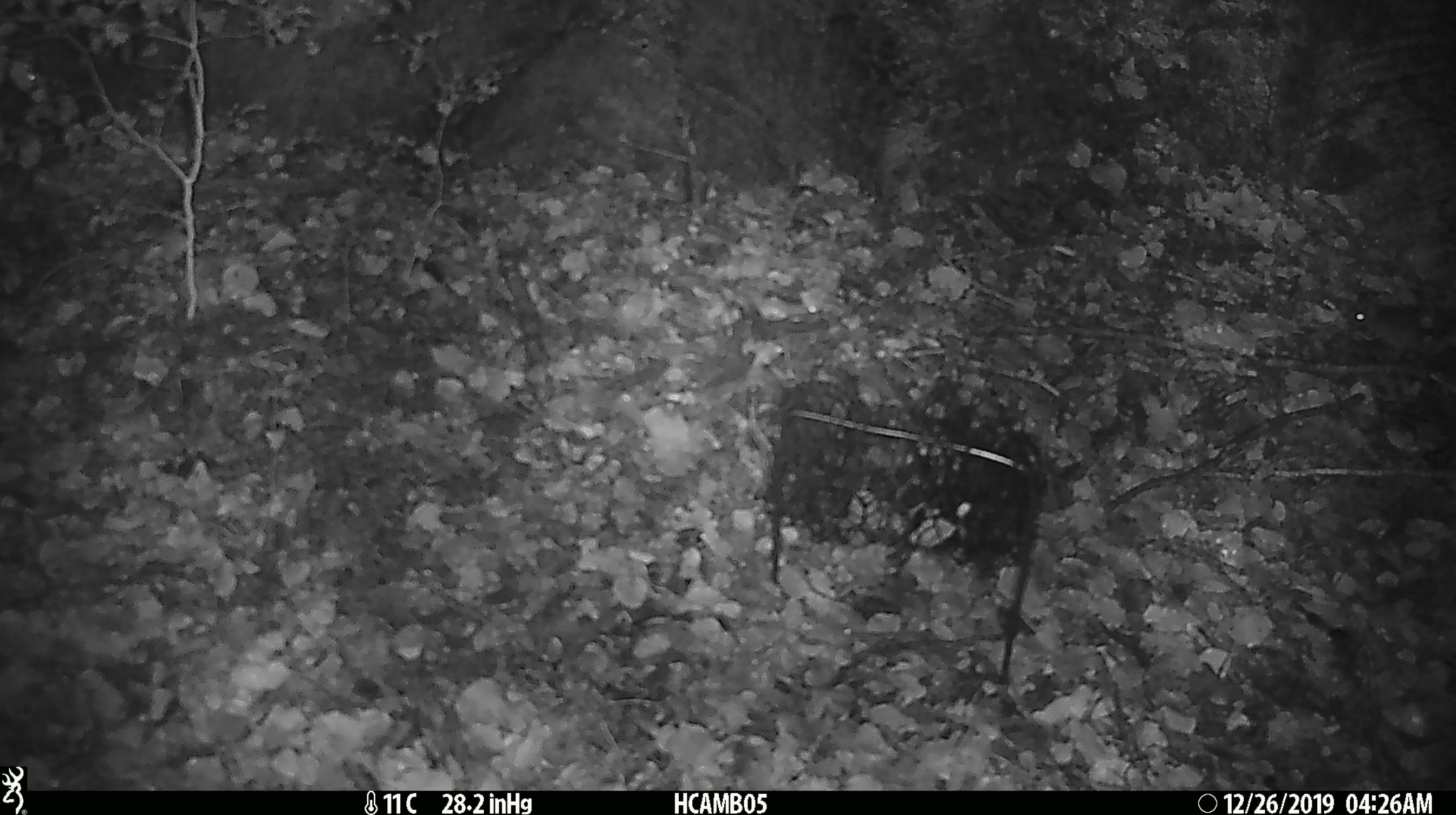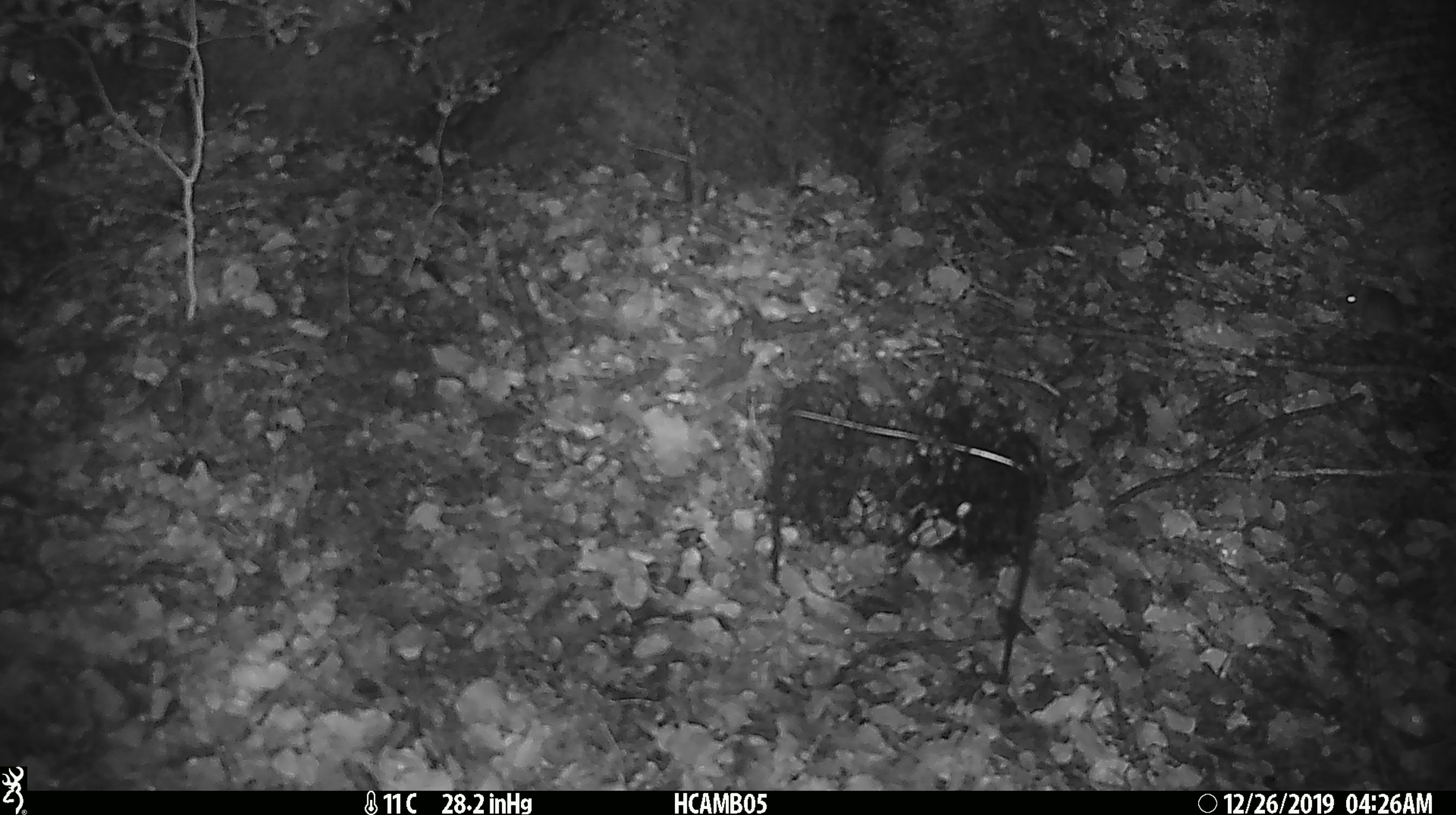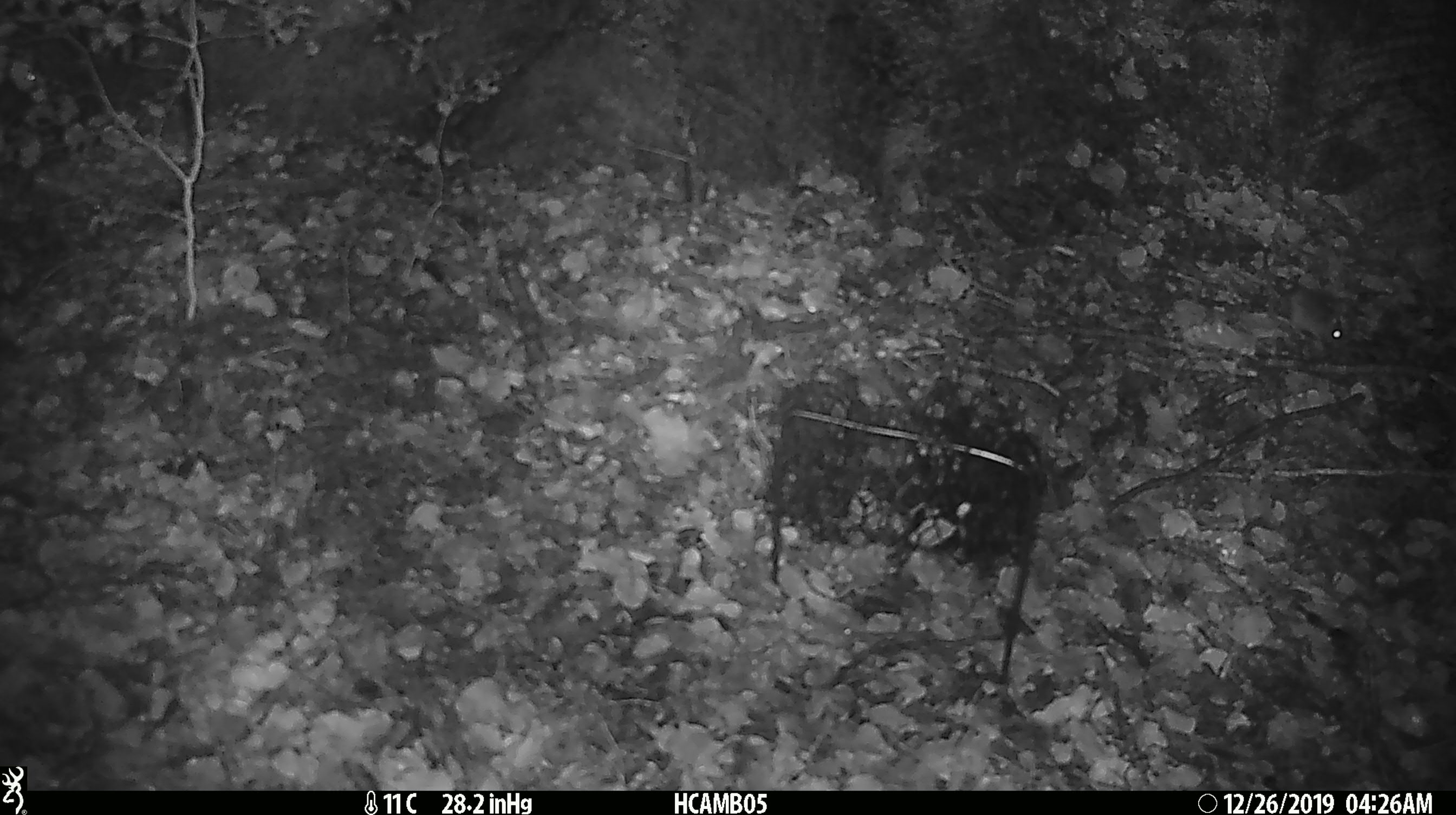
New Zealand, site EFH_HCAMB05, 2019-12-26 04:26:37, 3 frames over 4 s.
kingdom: Animalia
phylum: Chordata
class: Mammalia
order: Rodentia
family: Muridae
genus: Mus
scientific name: Mus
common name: mouse